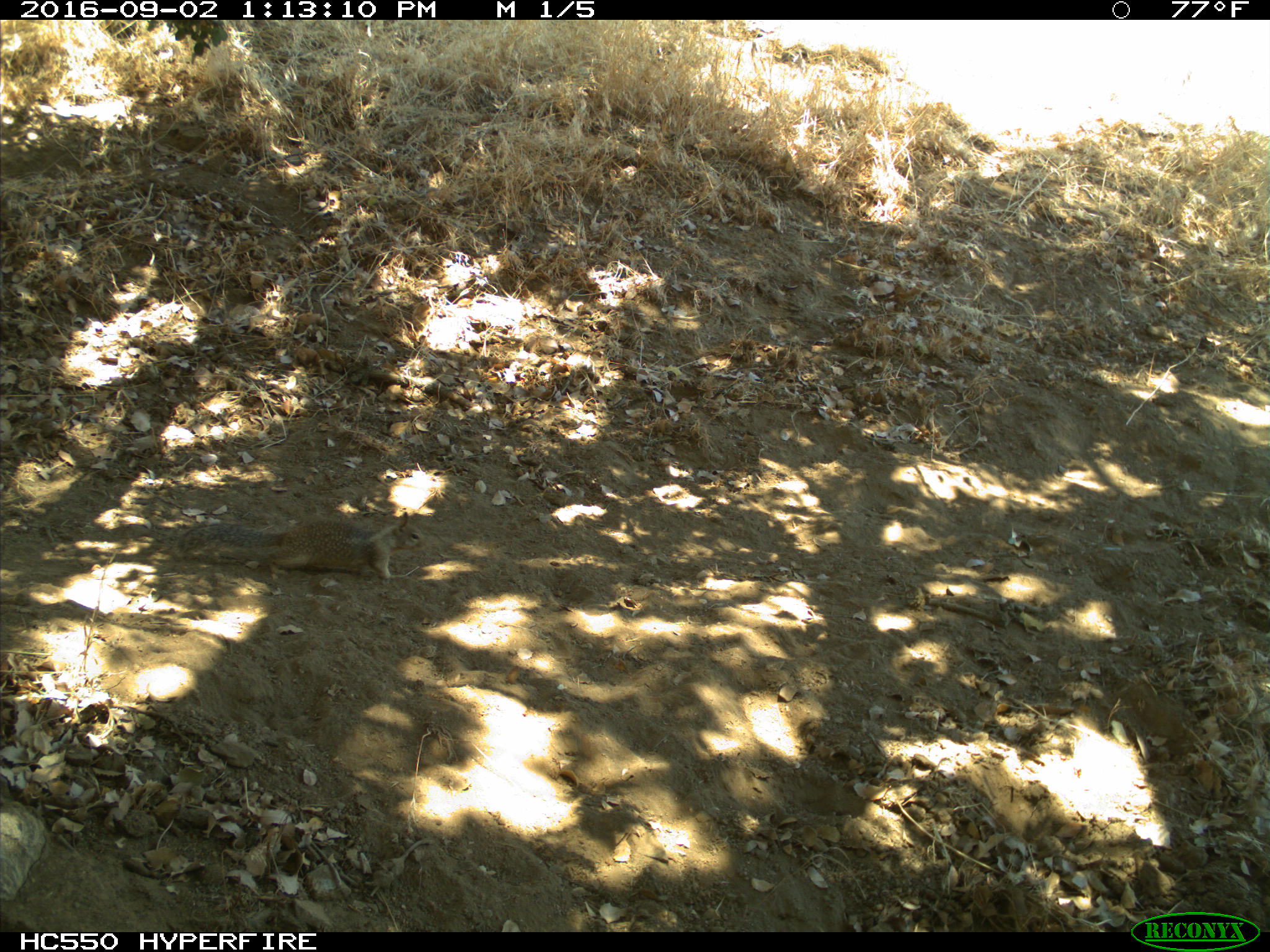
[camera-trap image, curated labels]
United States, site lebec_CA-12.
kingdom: Animalia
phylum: Chordata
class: Mammalia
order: Rodentia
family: Sciuridae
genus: Otospermophilus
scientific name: Otospermophilus beecheyi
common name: california ground squirrel